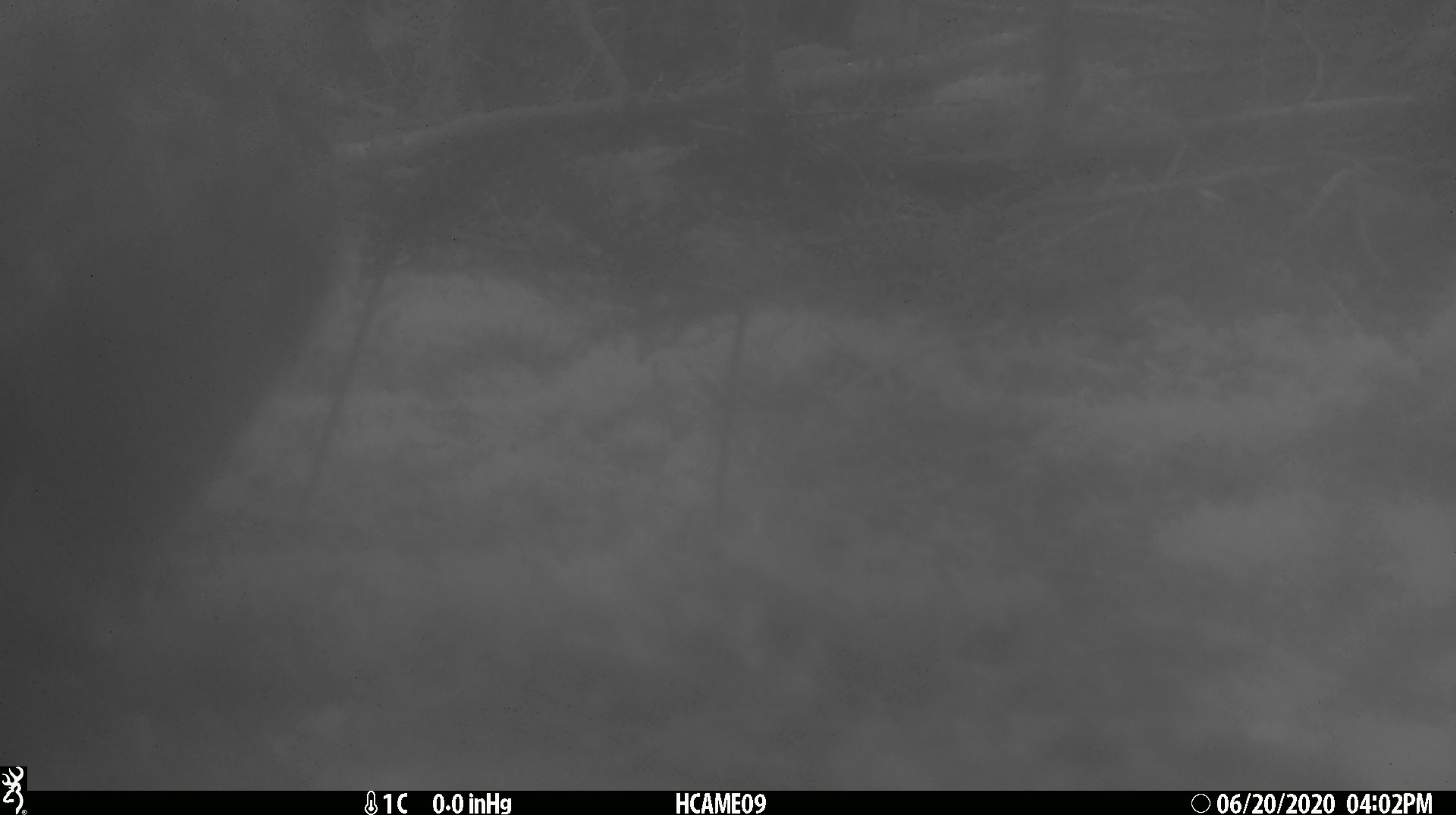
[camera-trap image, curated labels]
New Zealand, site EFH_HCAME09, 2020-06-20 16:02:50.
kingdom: Animalia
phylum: Chordata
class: Mammalia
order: Carnivora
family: Felidae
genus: Felis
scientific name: Felis catus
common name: domestic cat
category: cat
Cat (domestic cat) (Felis catus).